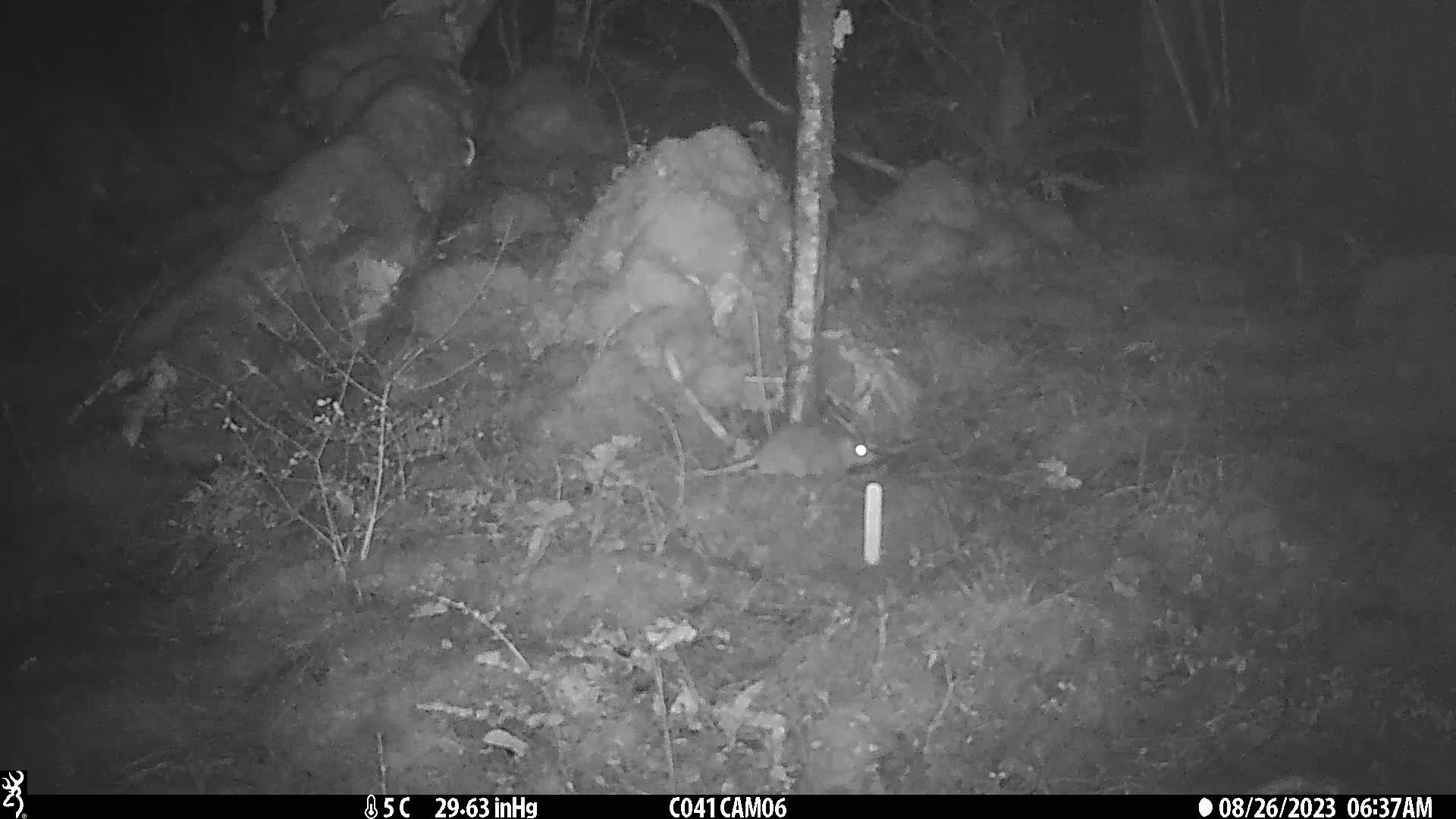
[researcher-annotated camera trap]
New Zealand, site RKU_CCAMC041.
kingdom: Animalia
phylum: Chordata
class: Mammalia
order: Rodentia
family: Muridae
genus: Rattus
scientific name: Rattus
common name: rat